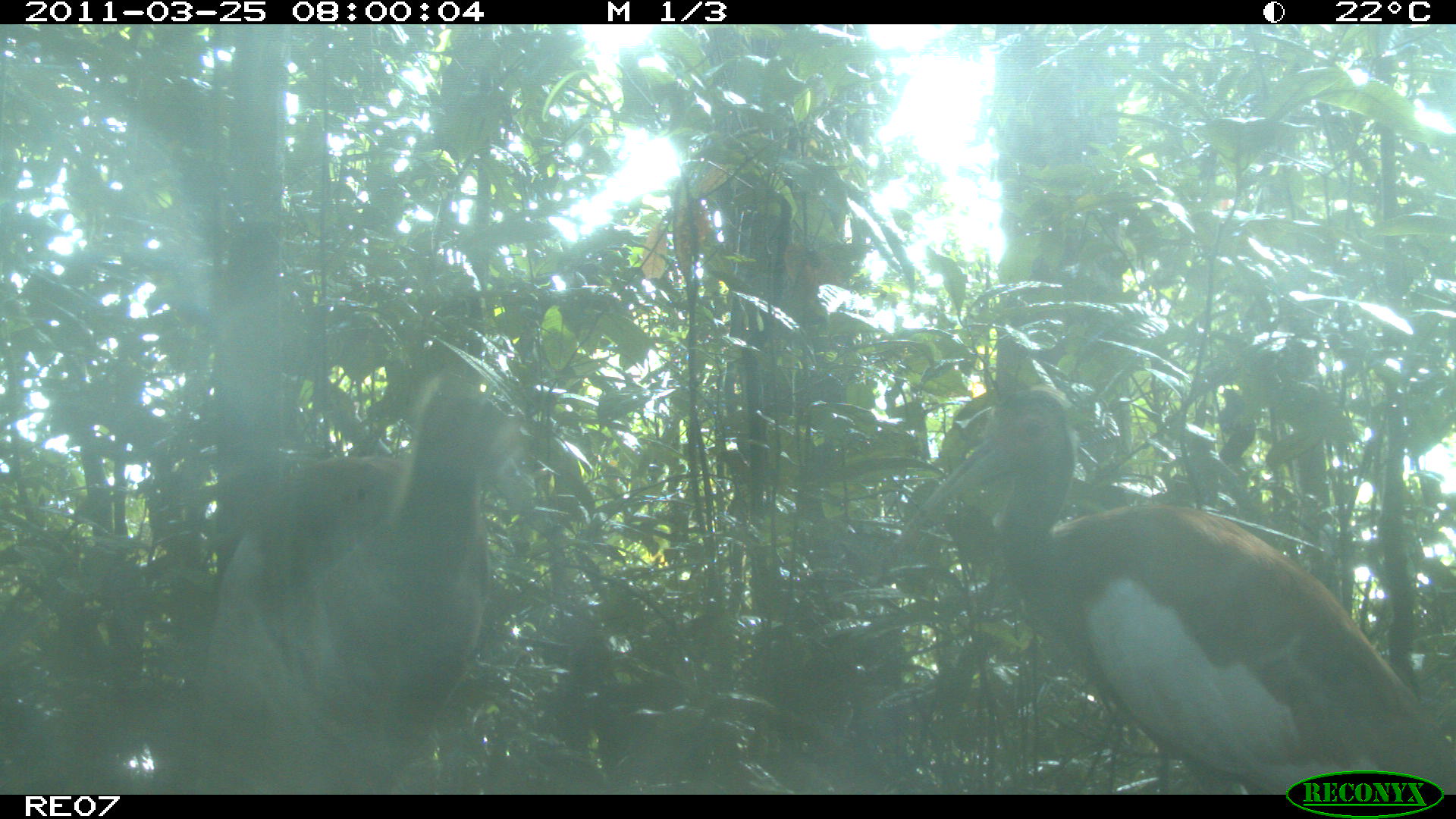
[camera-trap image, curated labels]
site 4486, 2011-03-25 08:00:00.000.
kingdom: Animalia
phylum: Chordata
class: Aves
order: Pelecaniformes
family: Threskiornithidae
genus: Lophotibis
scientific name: Lophotibis cristata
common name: madagascan ibis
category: lophotibis cristataa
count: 2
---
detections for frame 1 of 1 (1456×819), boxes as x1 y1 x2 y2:
lophotibis cristataa: 868 392 1454 794; 201 361 526 794